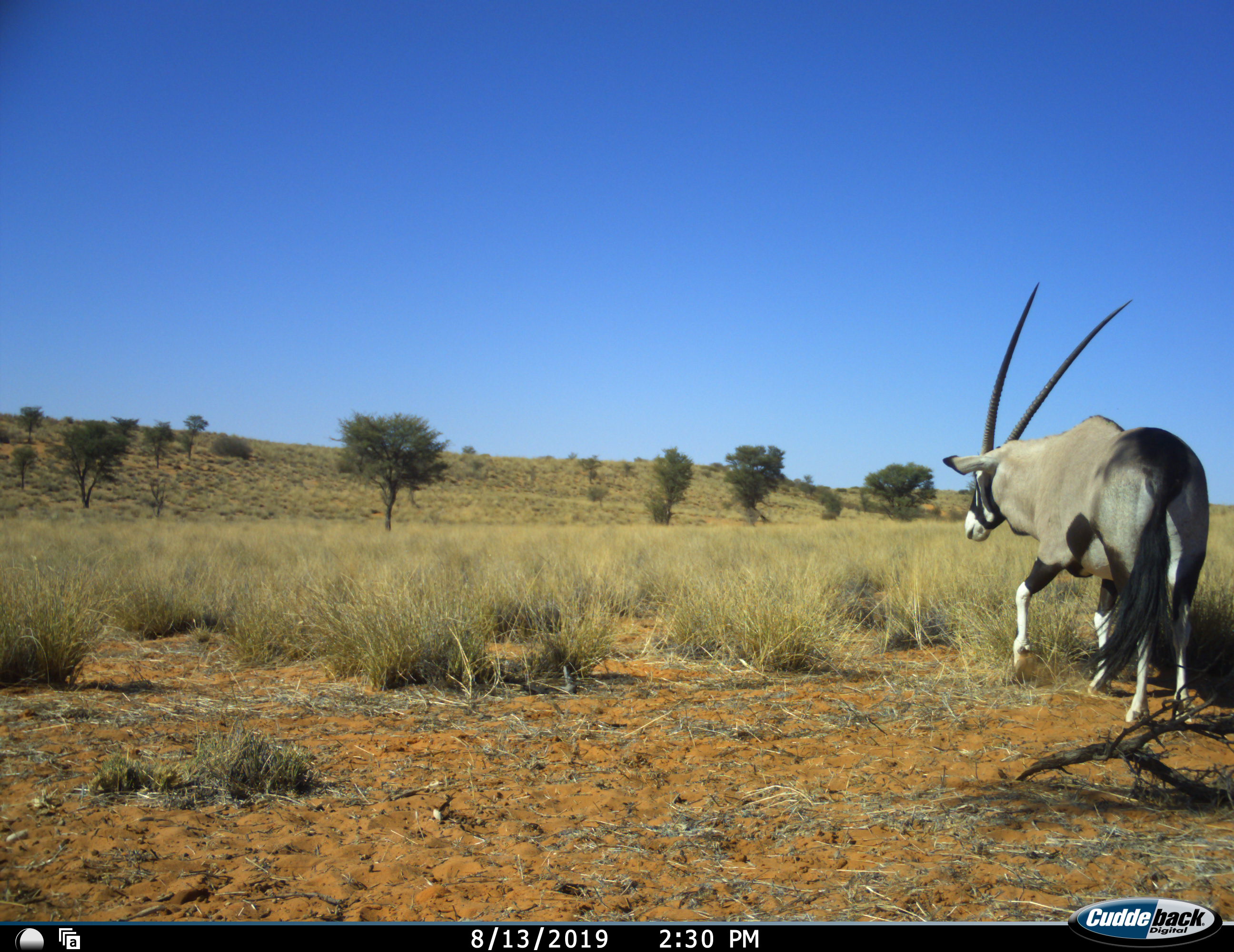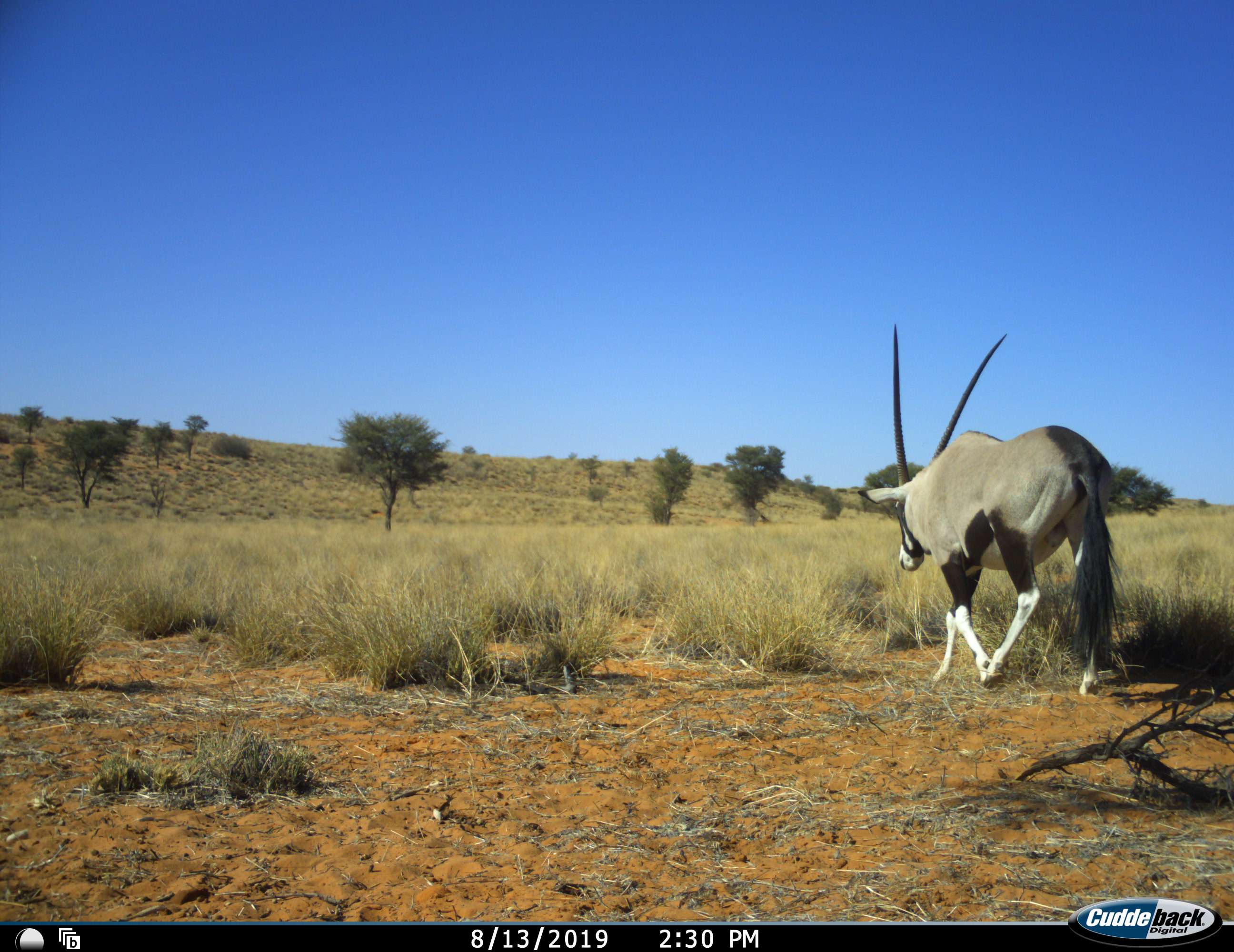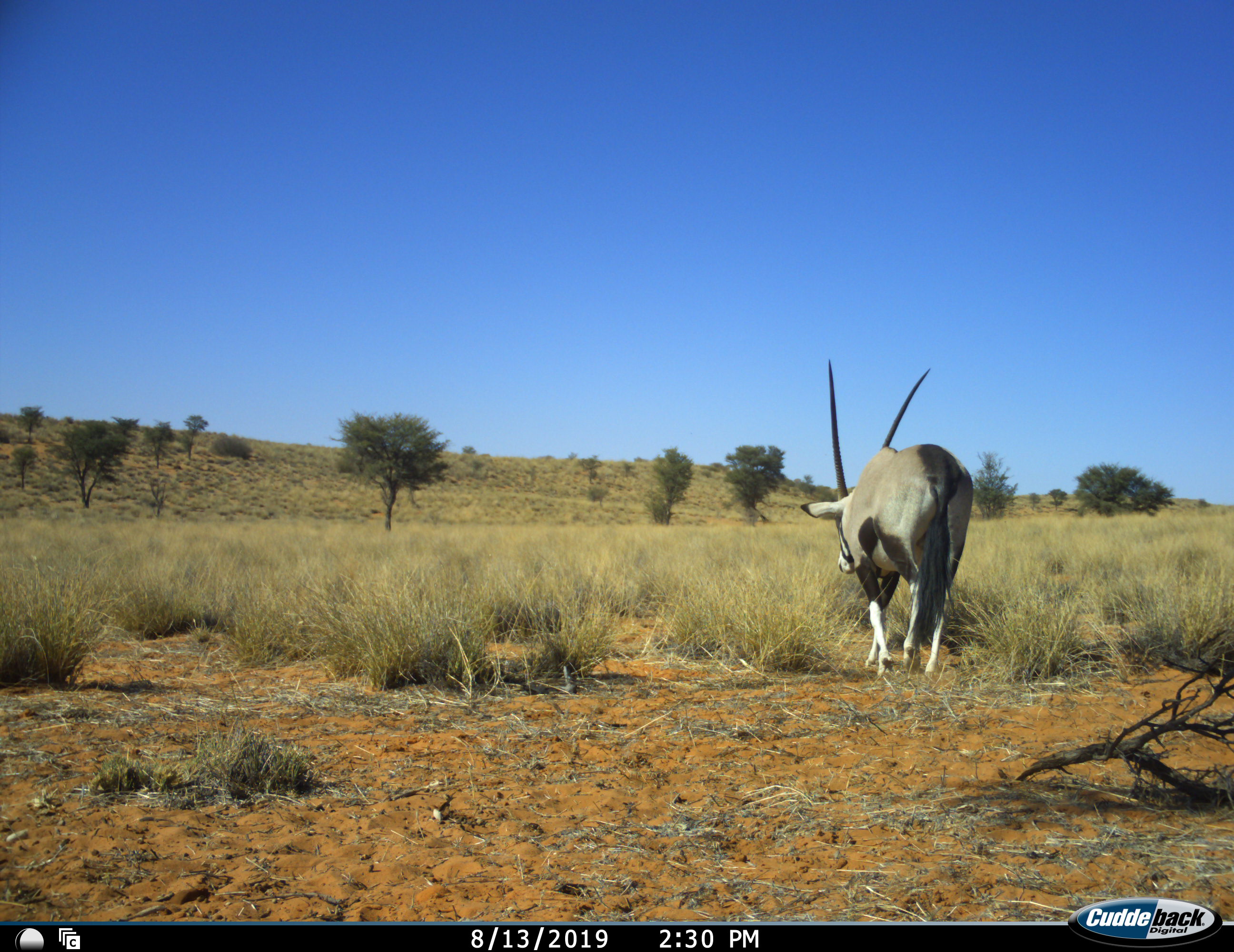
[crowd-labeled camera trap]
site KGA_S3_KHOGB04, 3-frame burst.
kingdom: Animalia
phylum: Chordata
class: Mammalia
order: Artiodactyla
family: Bovidae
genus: Oryx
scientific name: Oryx gazella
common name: gemsbok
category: oryx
Oryx (gemsbok) (Oryx gazella), count 1. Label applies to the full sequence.